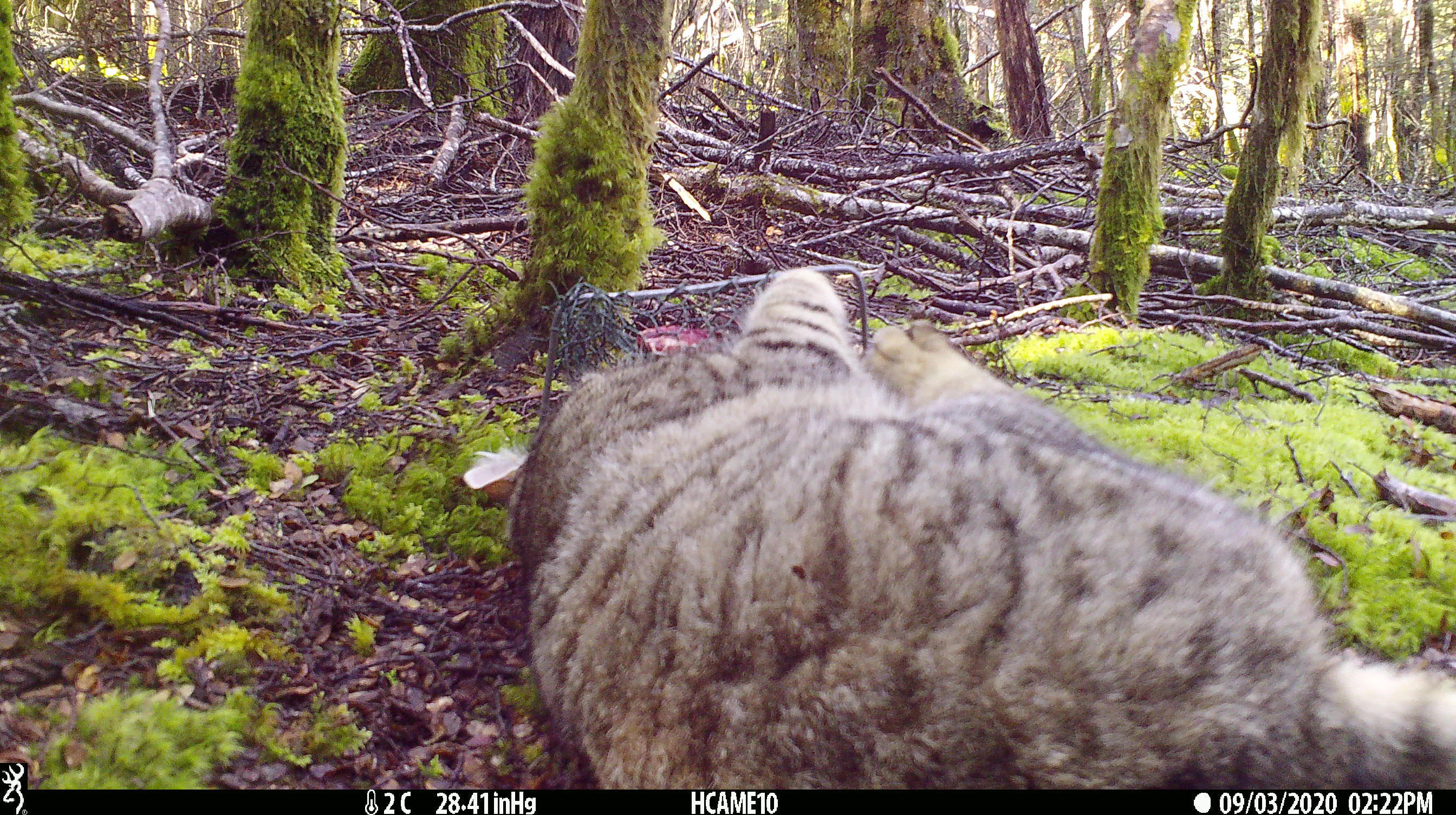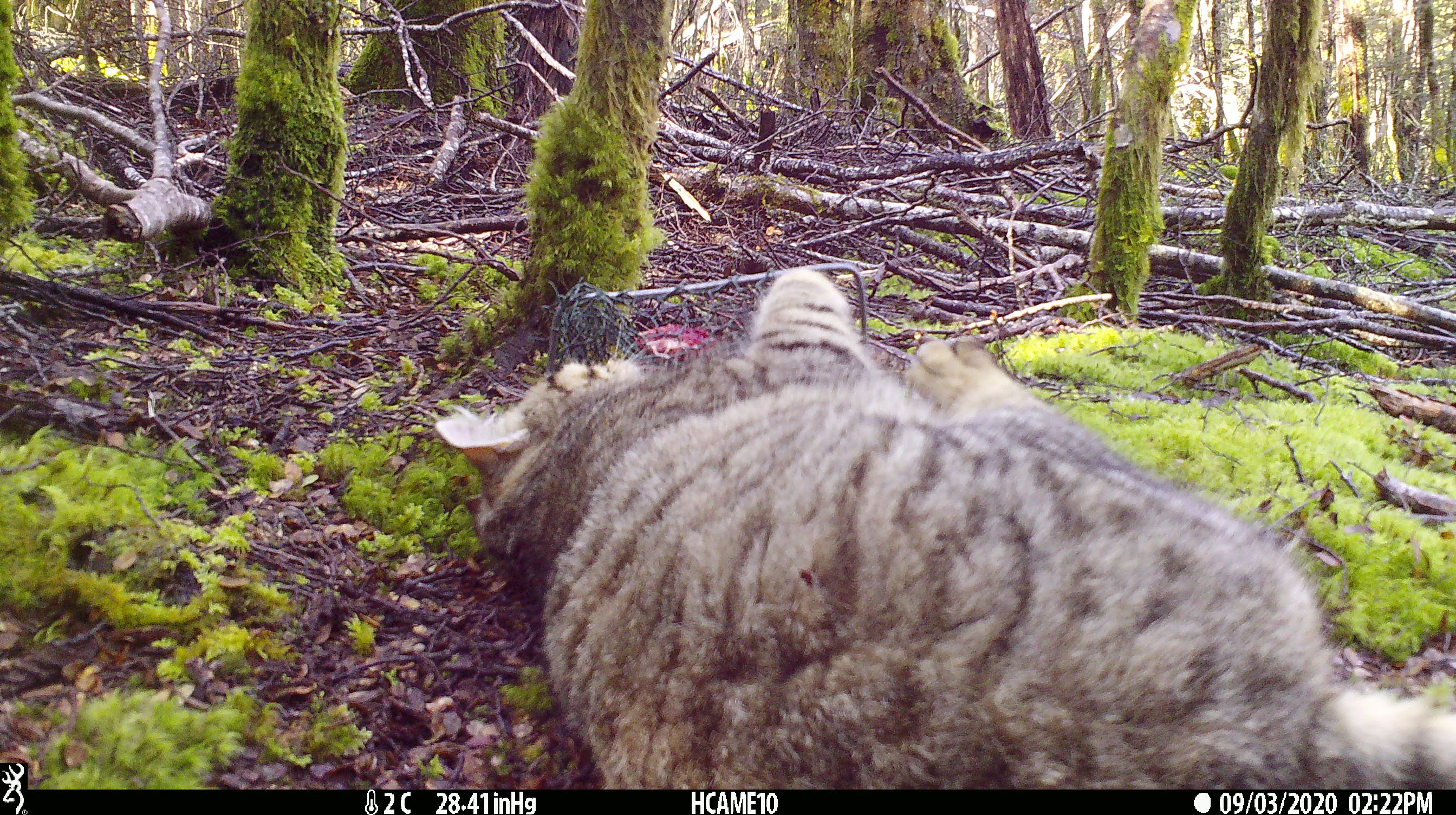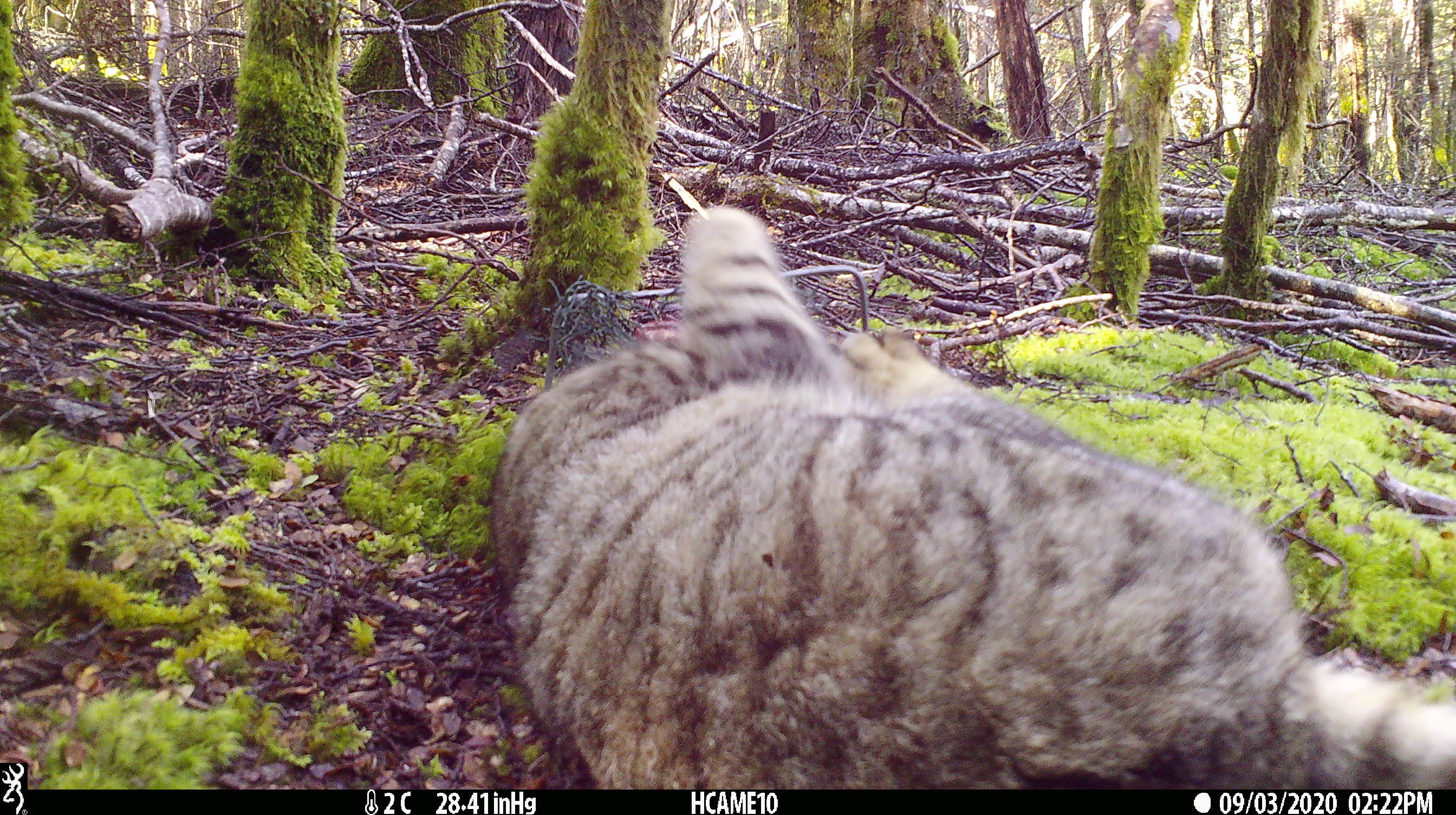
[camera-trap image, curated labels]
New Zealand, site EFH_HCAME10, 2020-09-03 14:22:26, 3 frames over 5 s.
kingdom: Animalia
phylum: Chordata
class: Mammalia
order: Carnivora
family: Felidae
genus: Felis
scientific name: Felis catus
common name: domestic cat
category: cat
Cat (domestic cat) (Felis catus).